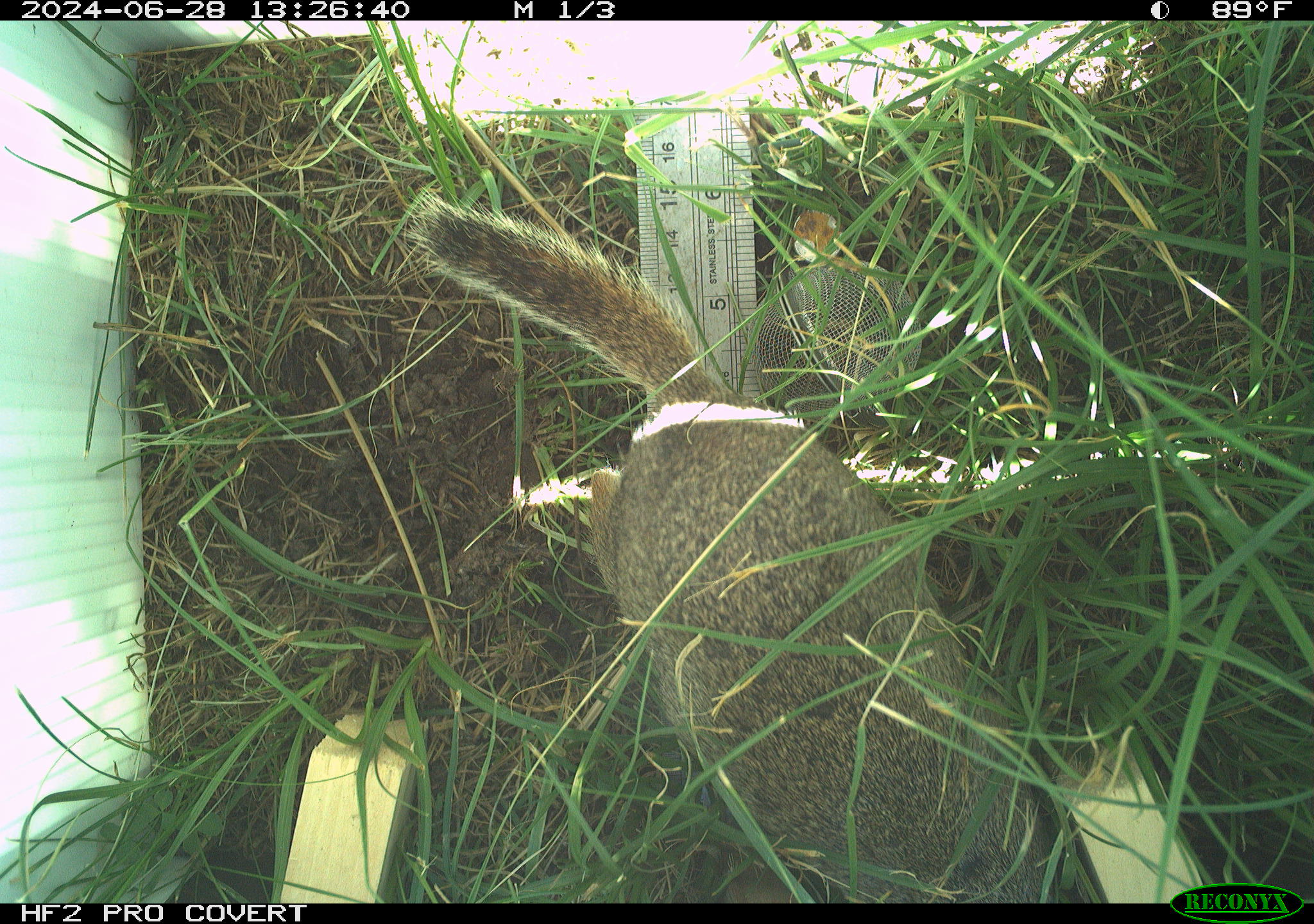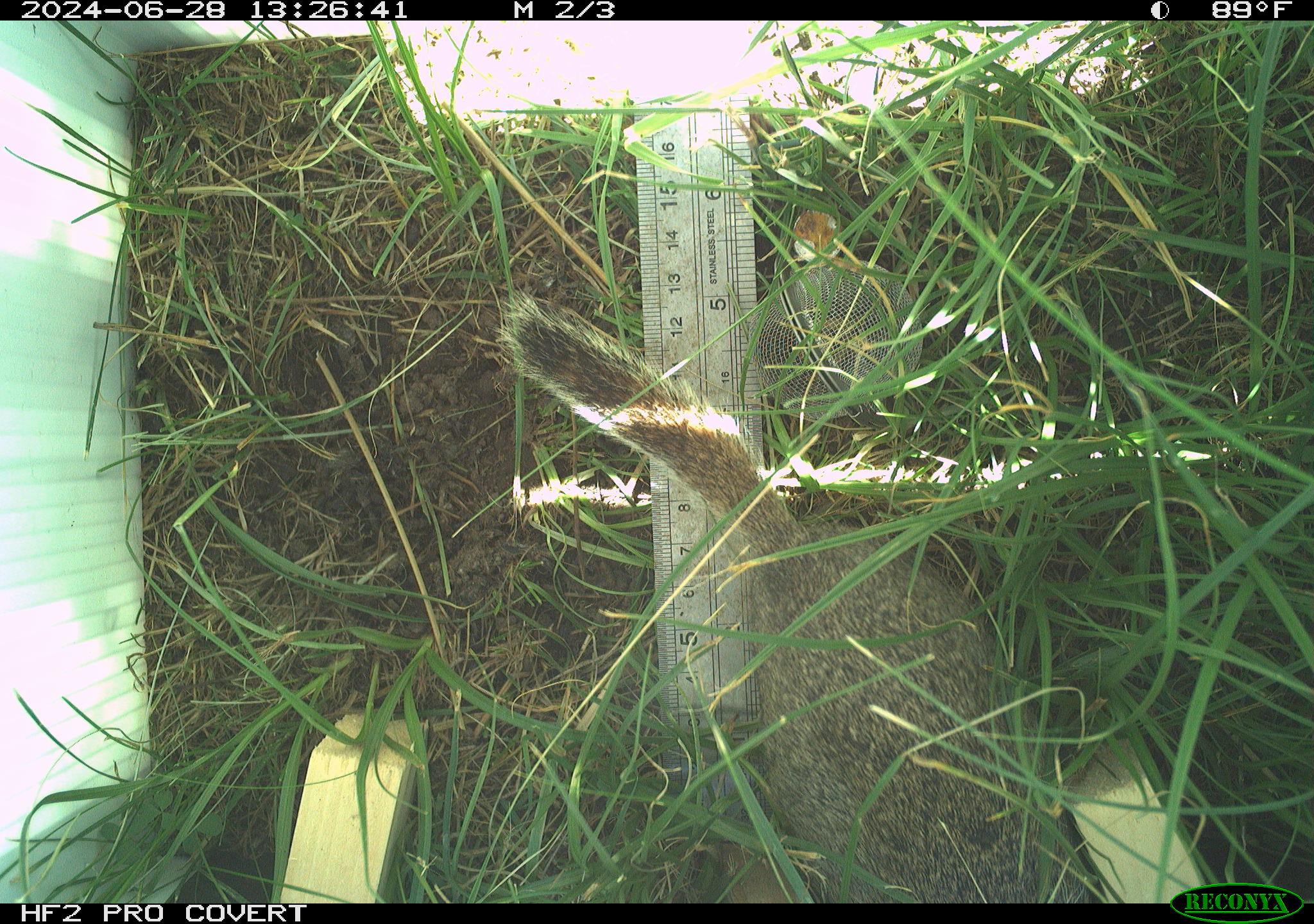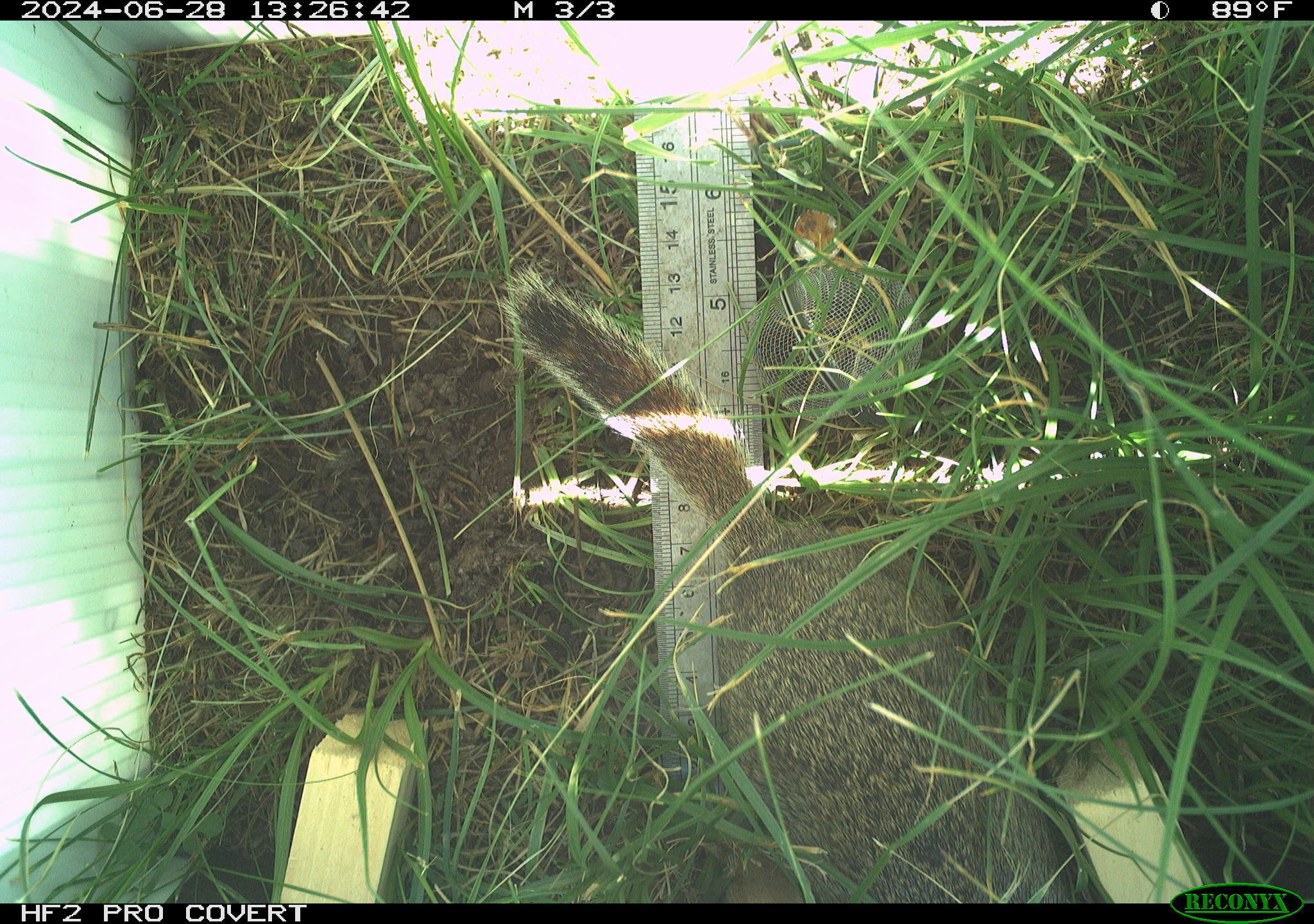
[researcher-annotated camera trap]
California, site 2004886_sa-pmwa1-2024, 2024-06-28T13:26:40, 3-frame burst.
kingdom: Animalia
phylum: Chordata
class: Mammalia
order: Rodentia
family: Sciuridae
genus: Urocitellus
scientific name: Urocitellus beldingi beldingi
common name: belding's ground squirrel